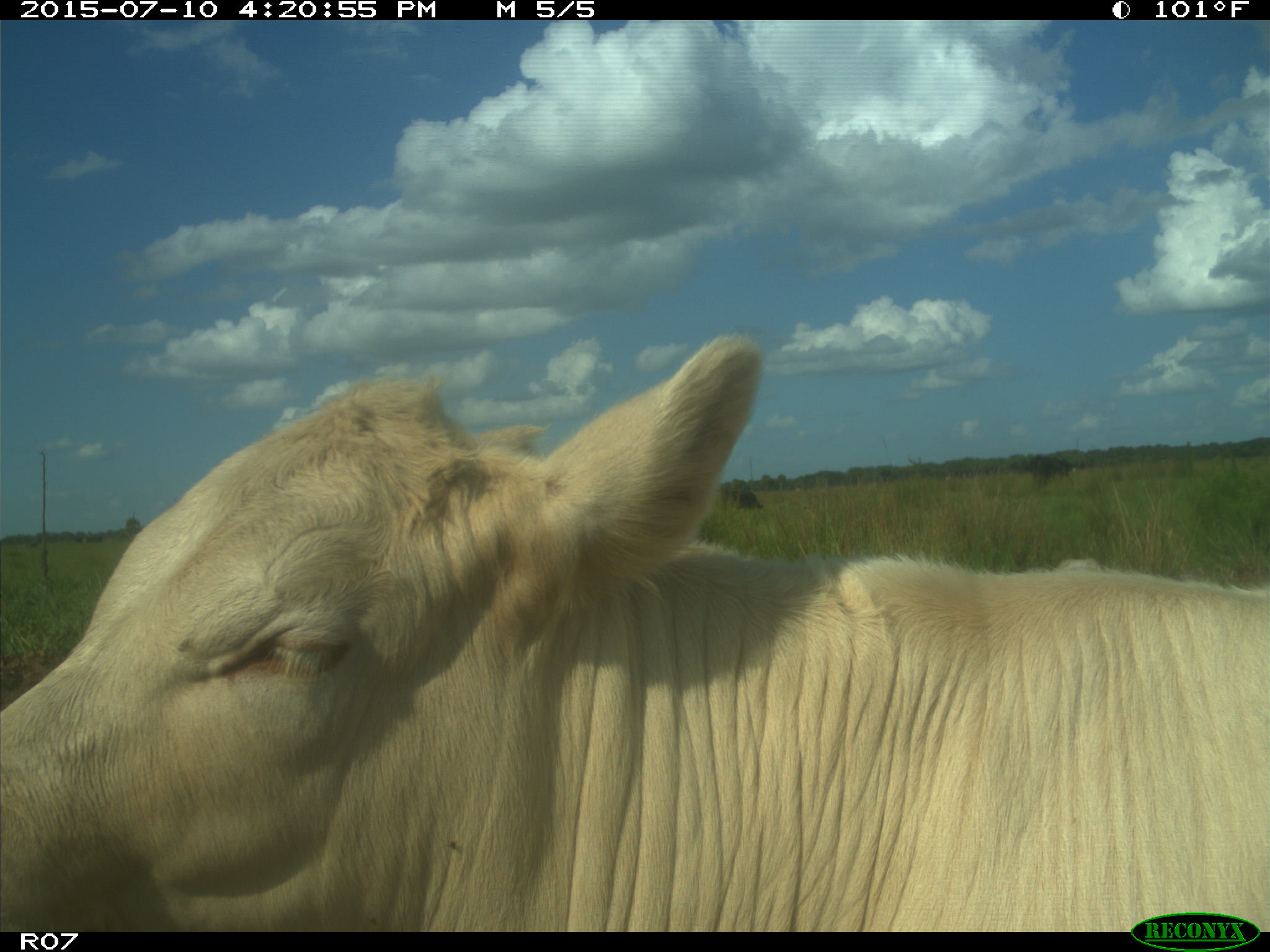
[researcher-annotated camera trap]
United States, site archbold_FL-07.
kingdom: Animalia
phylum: Chordata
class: Mammalia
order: Artiodactyla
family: Bovidae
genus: Bos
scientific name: Bos taurus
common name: domestic cow